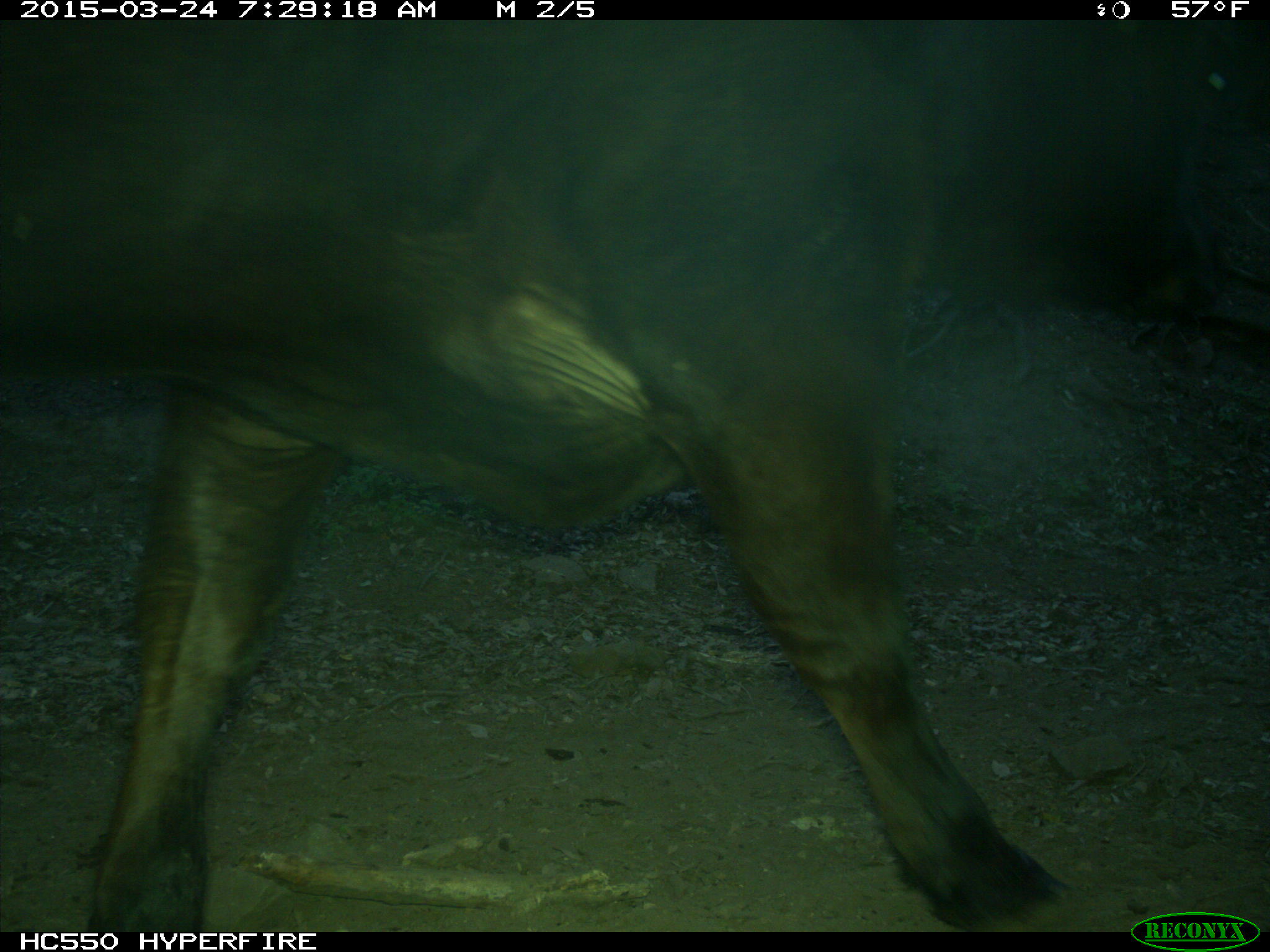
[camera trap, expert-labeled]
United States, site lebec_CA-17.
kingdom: Animalia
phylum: Chordata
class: Mammalia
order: Artiodactyla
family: Bovidae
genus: Bos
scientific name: Bos taurus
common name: domestic cow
Bos taurus (domestic cow).